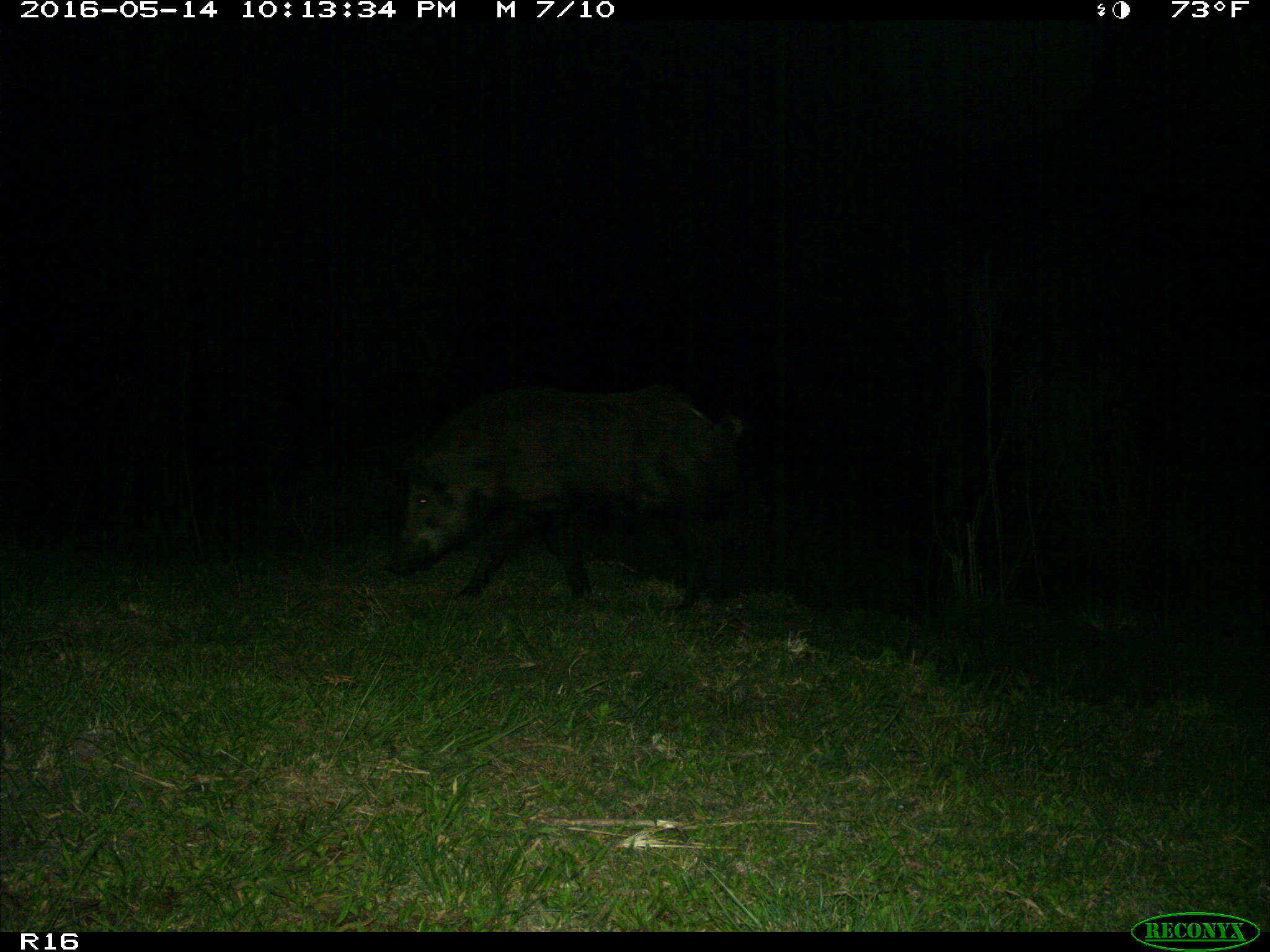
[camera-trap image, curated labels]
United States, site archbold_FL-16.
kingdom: Animalia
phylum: Chordata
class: Mammalia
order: Artiodactyla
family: Suidae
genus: Sus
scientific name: Sus scrofa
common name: wild boar